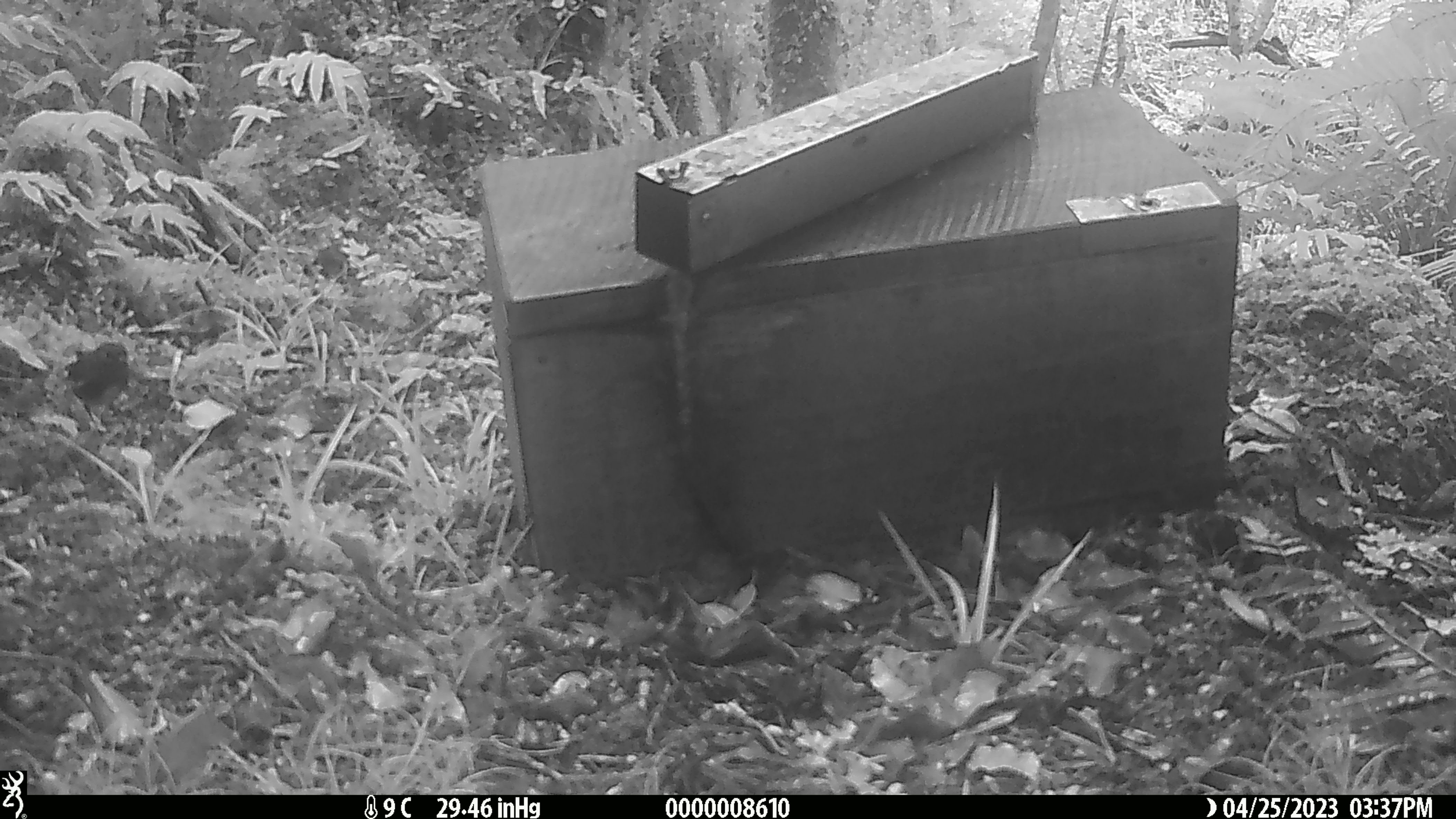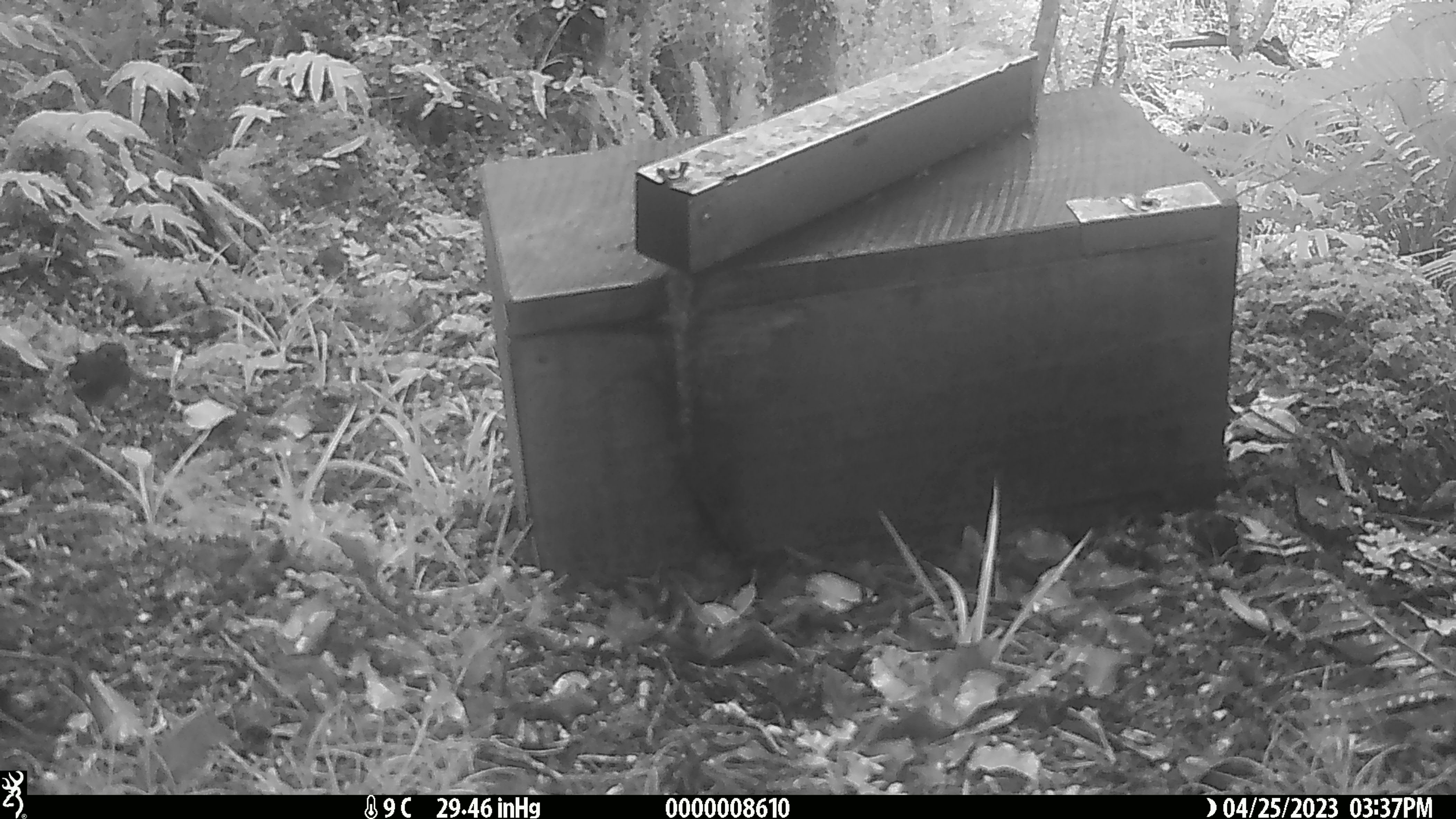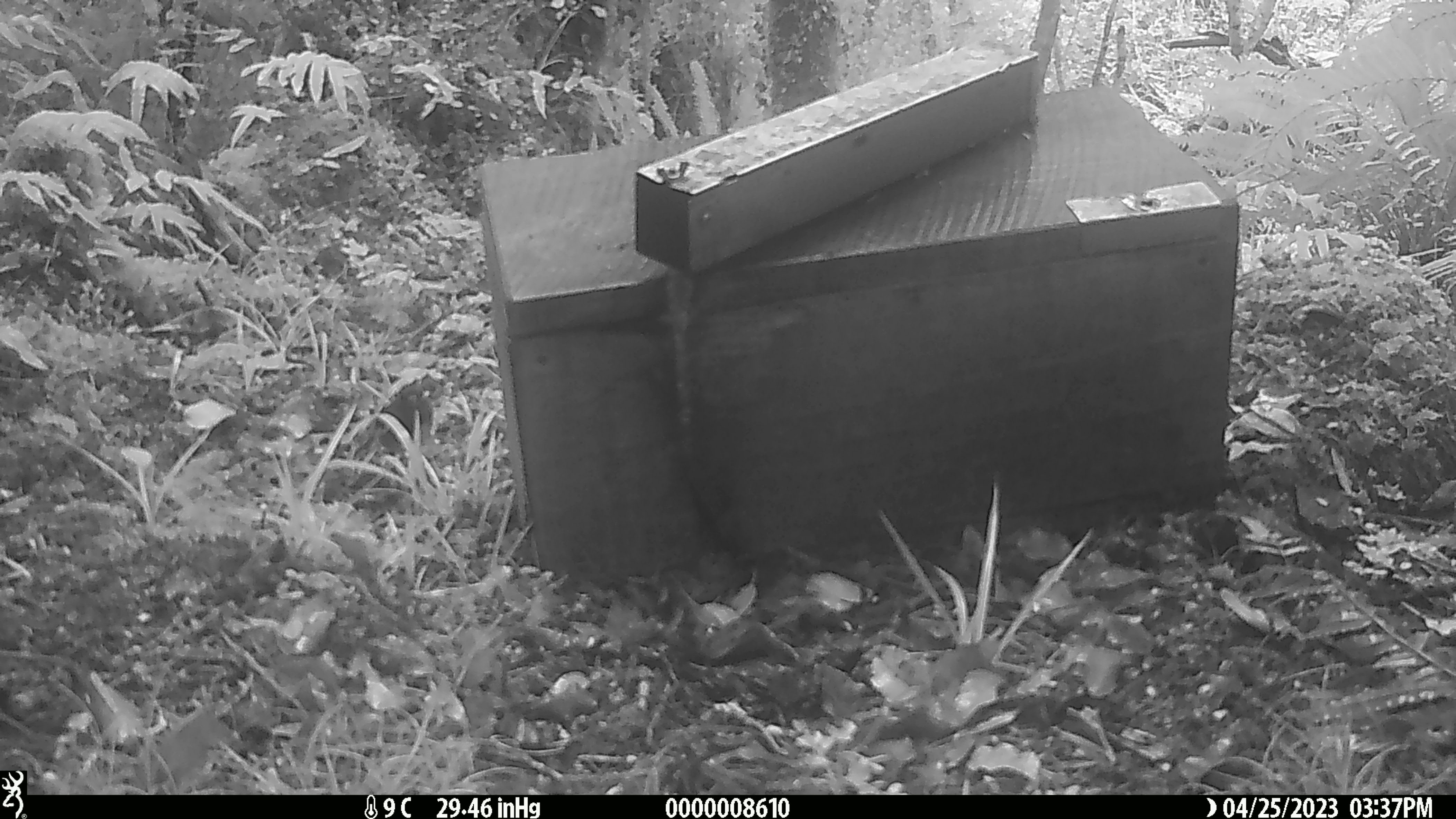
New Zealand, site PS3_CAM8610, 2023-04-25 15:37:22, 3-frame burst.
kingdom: Animalia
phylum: Chordata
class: Aves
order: Passeriformes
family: Petroicidae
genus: Petroica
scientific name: Petroica australis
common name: new zealand robin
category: robin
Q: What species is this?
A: Robin (new zealand robin) (Petroica australis).